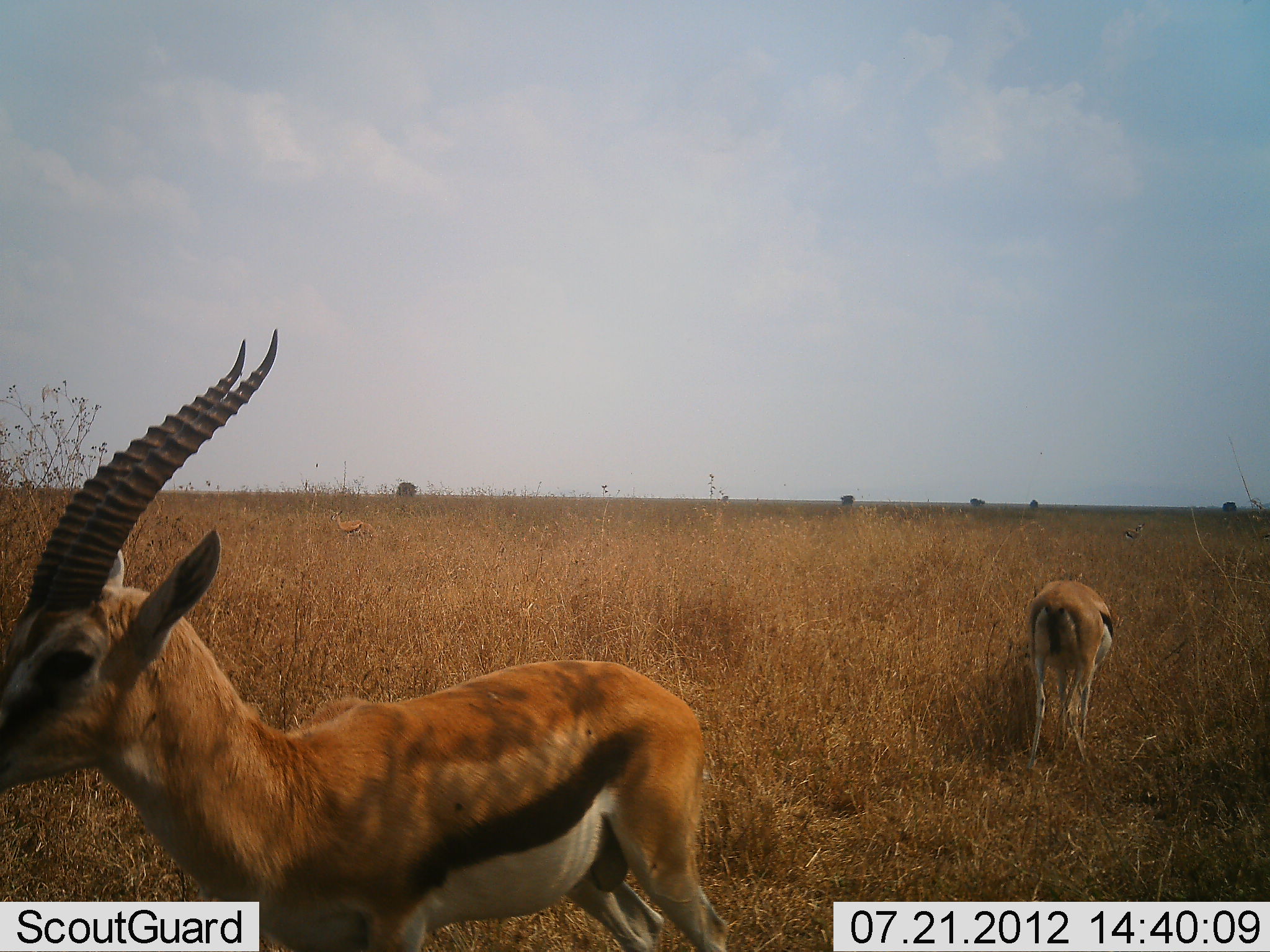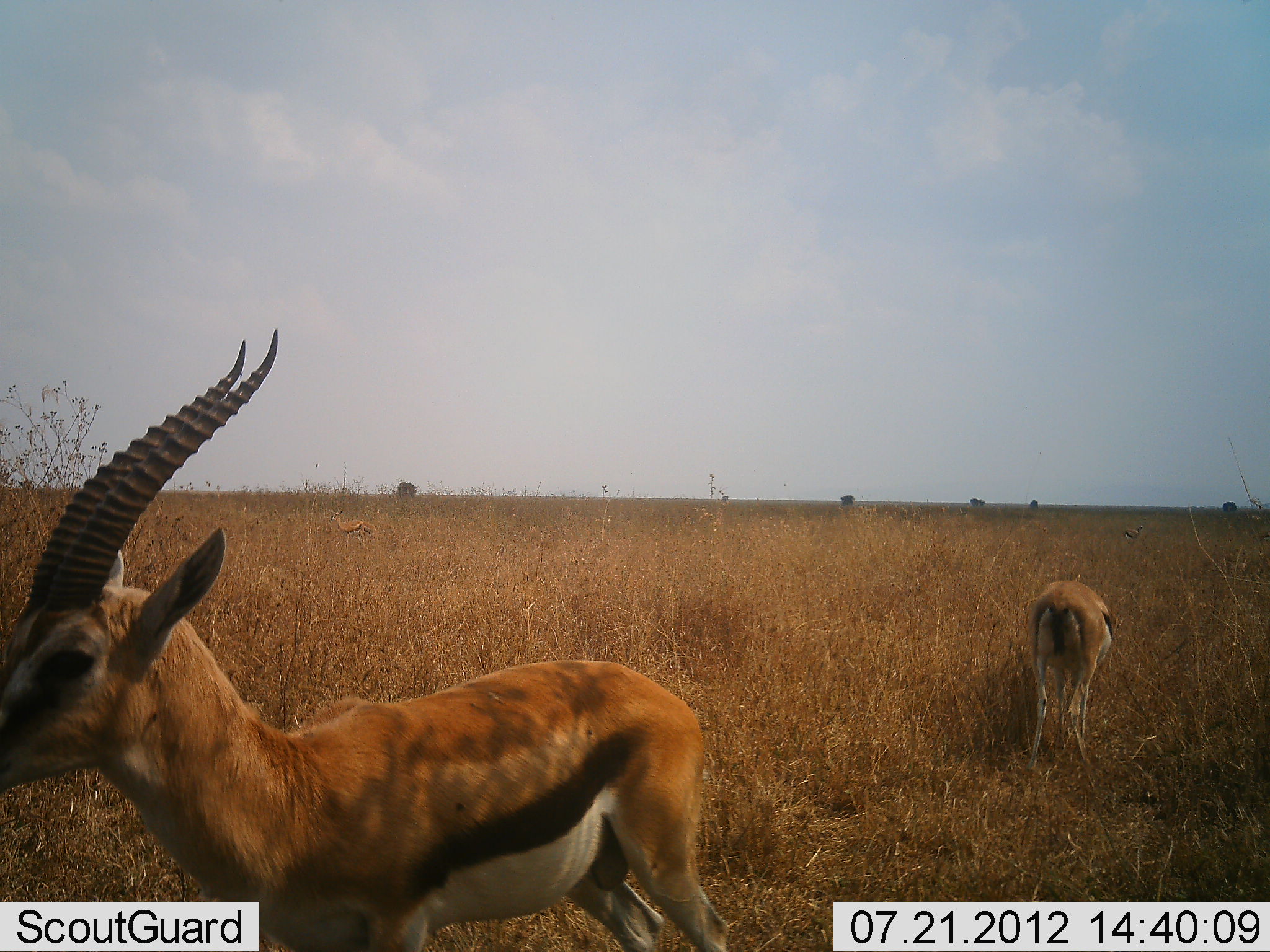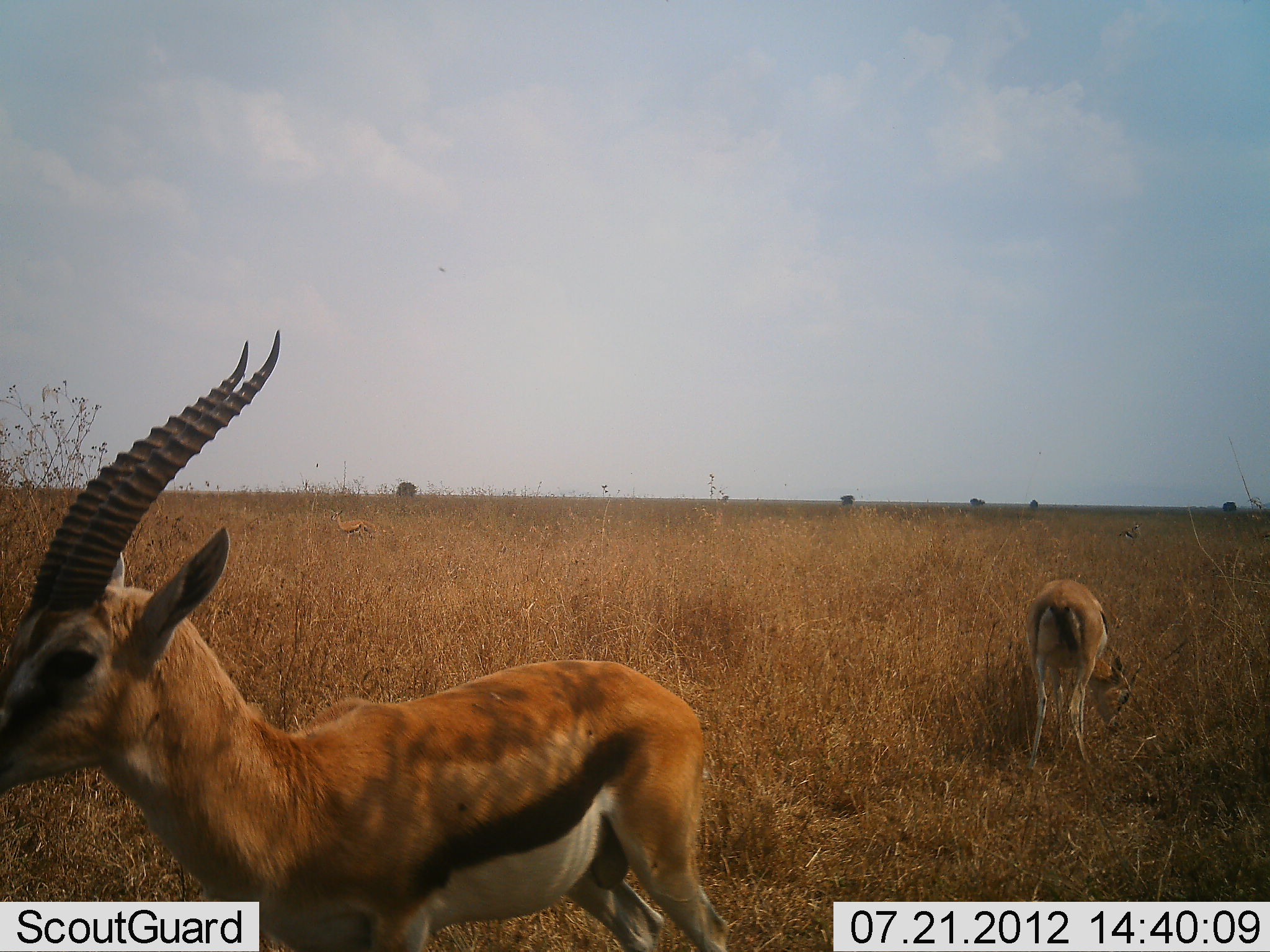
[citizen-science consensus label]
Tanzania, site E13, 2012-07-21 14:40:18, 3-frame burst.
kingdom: Animalia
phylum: Chordata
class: Mammalia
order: Artiodactyla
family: Bovidae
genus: Eudorcas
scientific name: Eudorcas thomsonii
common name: thomson's gazelle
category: gazellethomsons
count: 2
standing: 90%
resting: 0%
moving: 0%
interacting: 0%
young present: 0%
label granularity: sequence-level